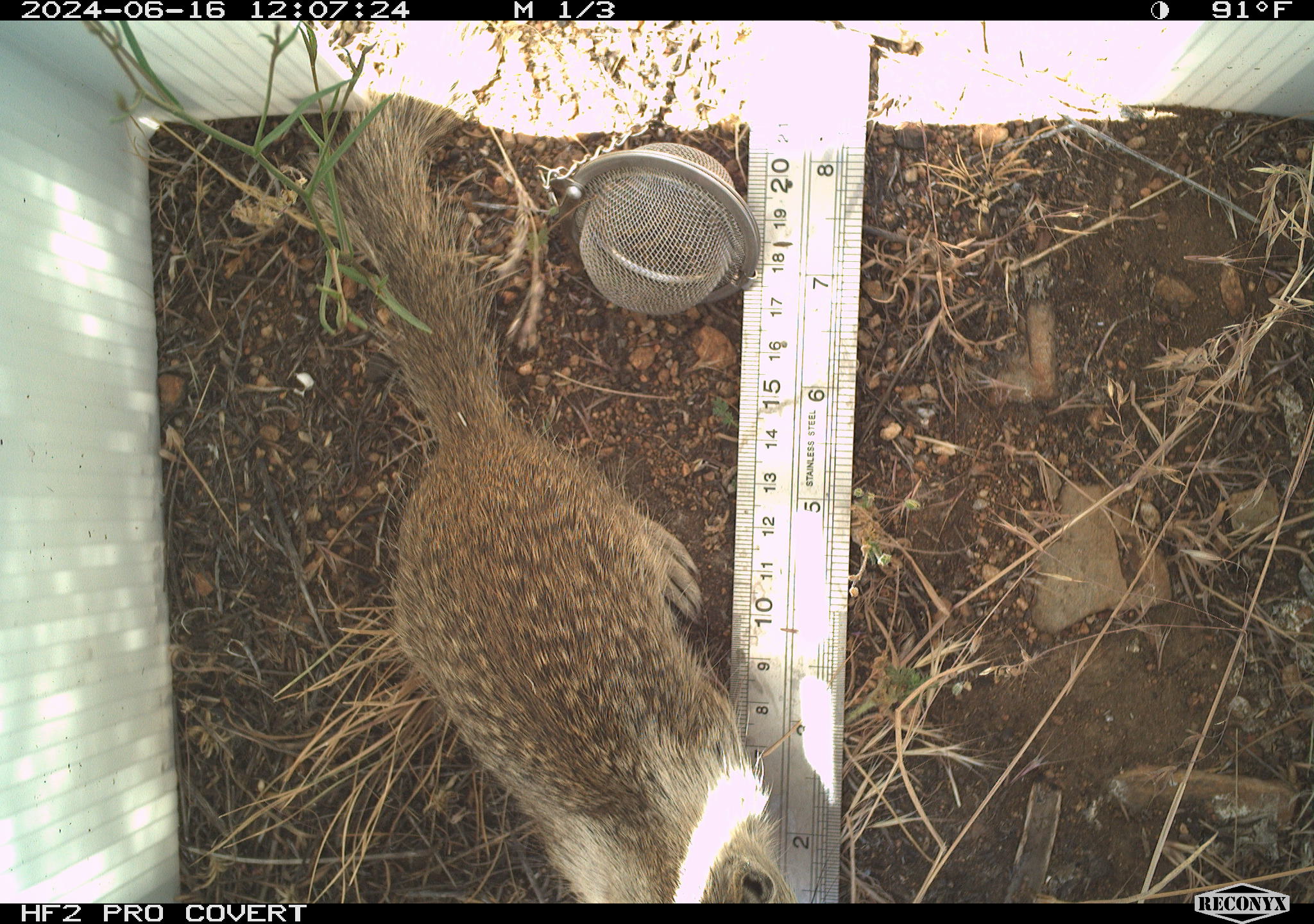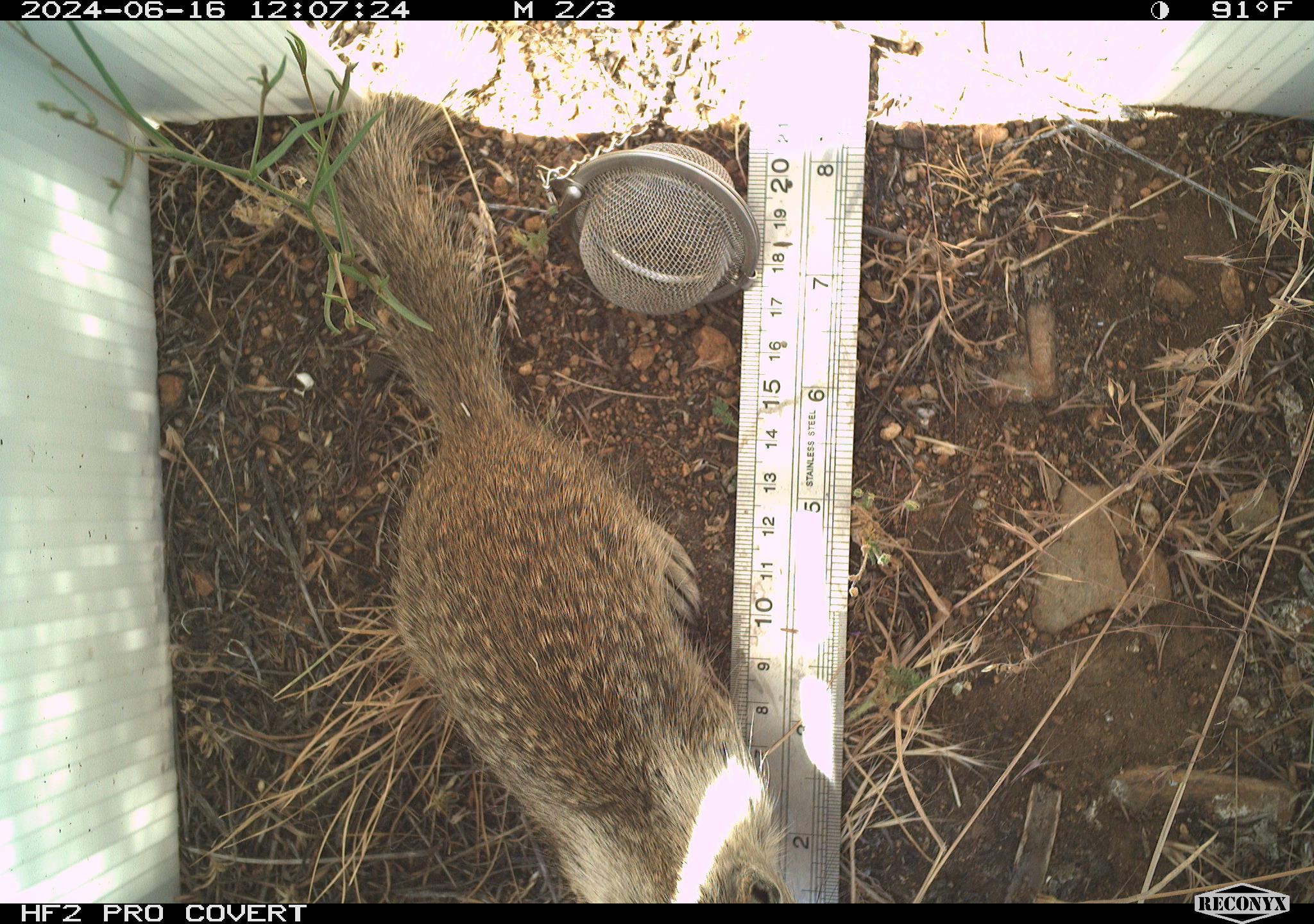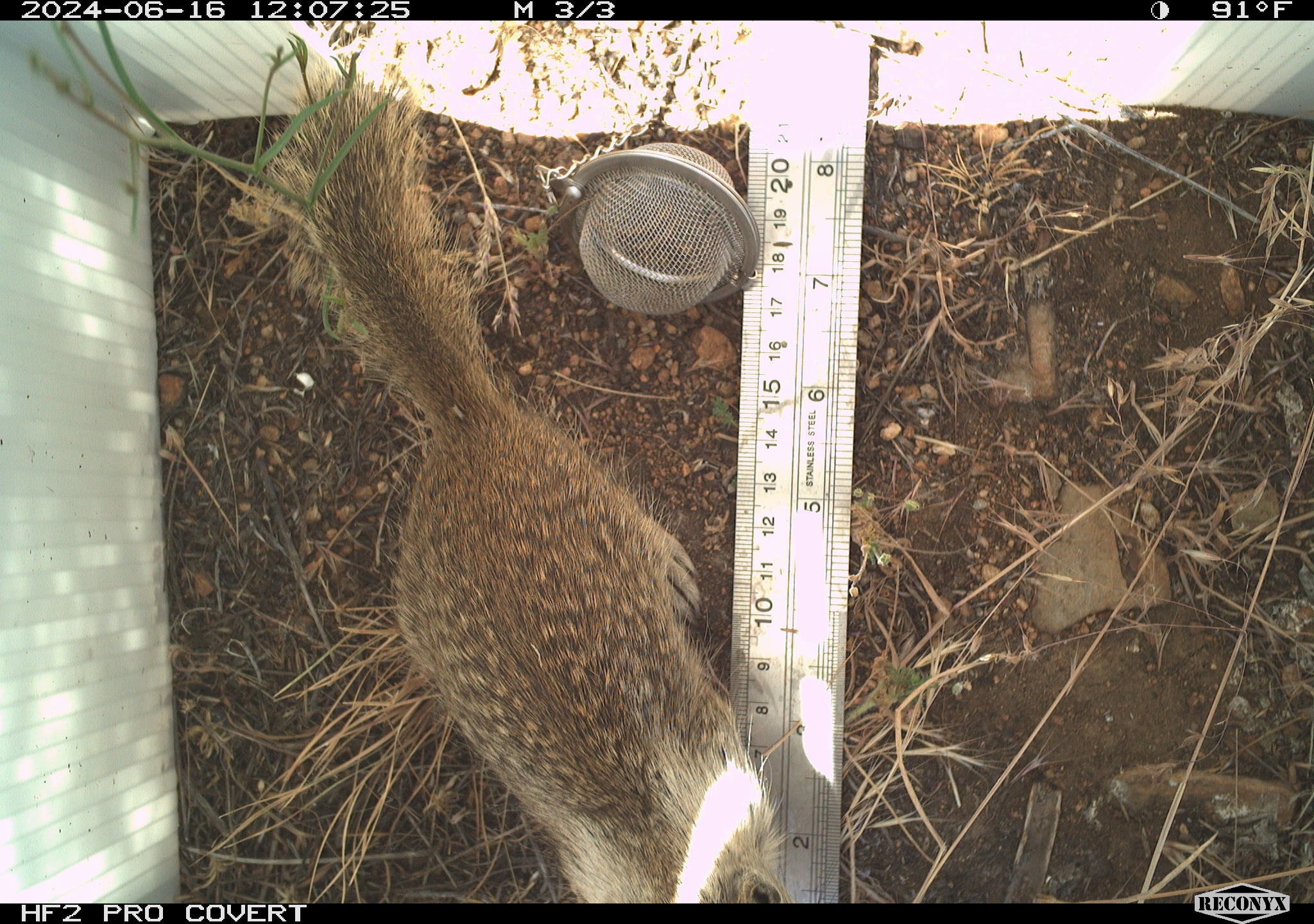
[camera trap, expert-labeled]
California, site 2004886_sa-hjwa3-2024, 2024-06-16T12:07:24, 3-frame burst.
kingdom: Animalia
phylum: Chordata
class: Mammalia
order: Rodentia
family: Sciuridae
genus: Otospermophilus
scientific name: Otospermophilus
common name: north american rock squirrels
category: otospermophilus species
Otospermophilus species (north american rock squirrels) (Otospermophilus).